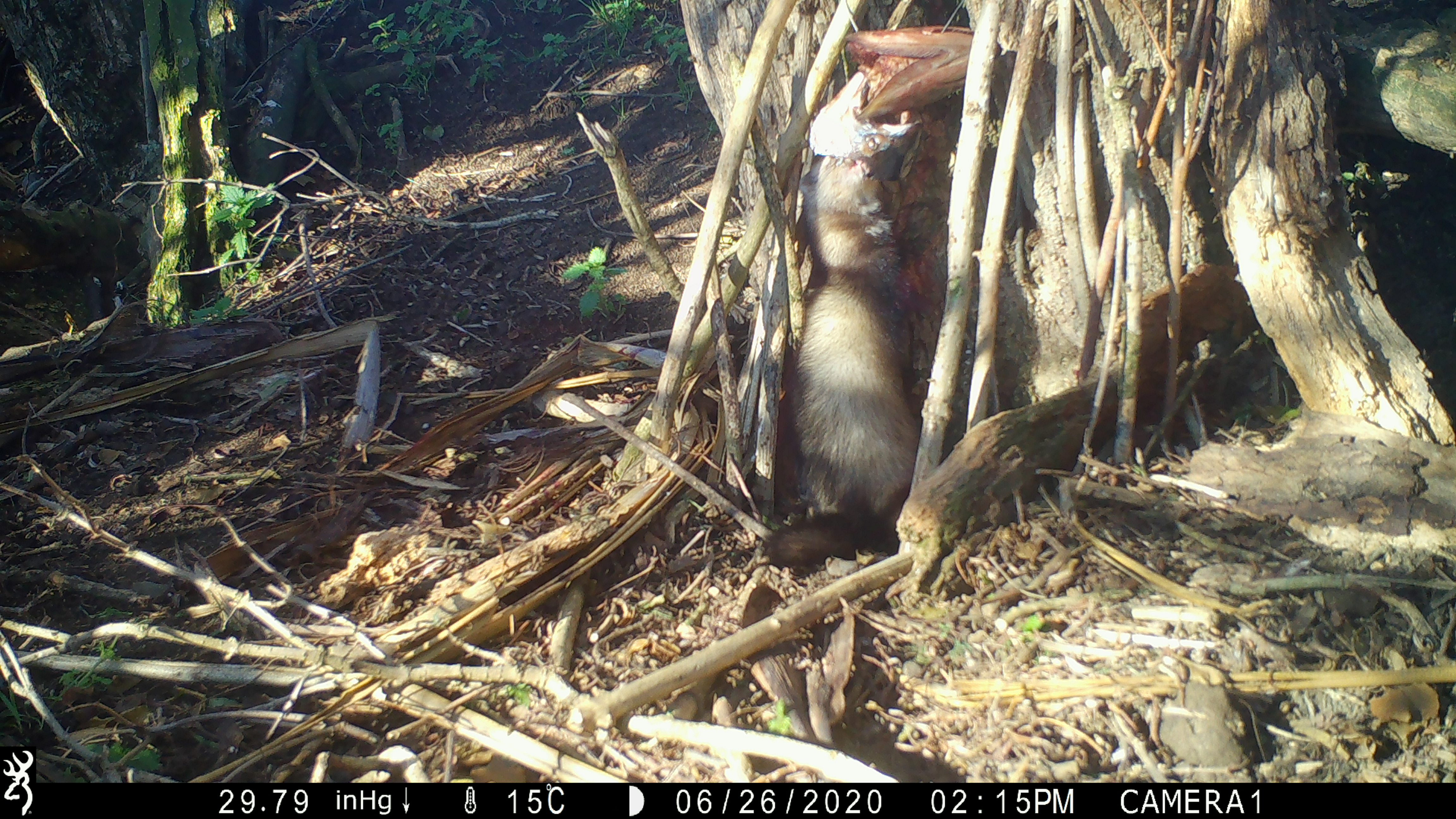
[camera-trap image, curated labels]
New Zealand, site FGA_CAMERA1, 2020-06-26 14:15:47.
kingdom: Animalia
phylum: Chordata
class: Mammalia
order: Carnivora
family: Mustelidae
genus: Mustela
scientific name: Mustela furo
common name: ferret